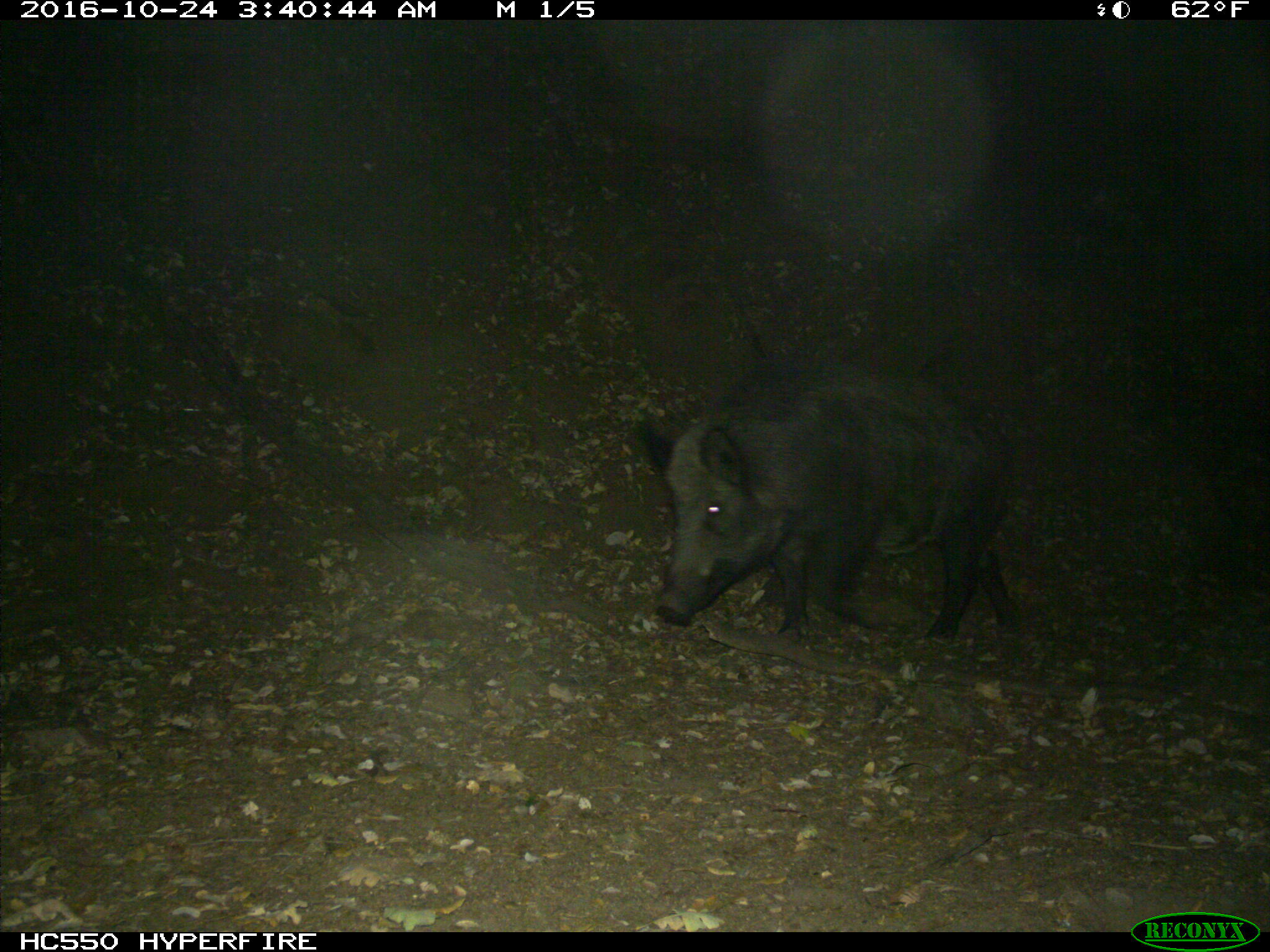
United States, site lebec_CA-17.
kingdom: Animalia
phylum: Chordata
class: Mammalia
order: Artiodactyla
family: Suidae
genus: Sus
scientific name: Sus scrofa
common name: wild boar